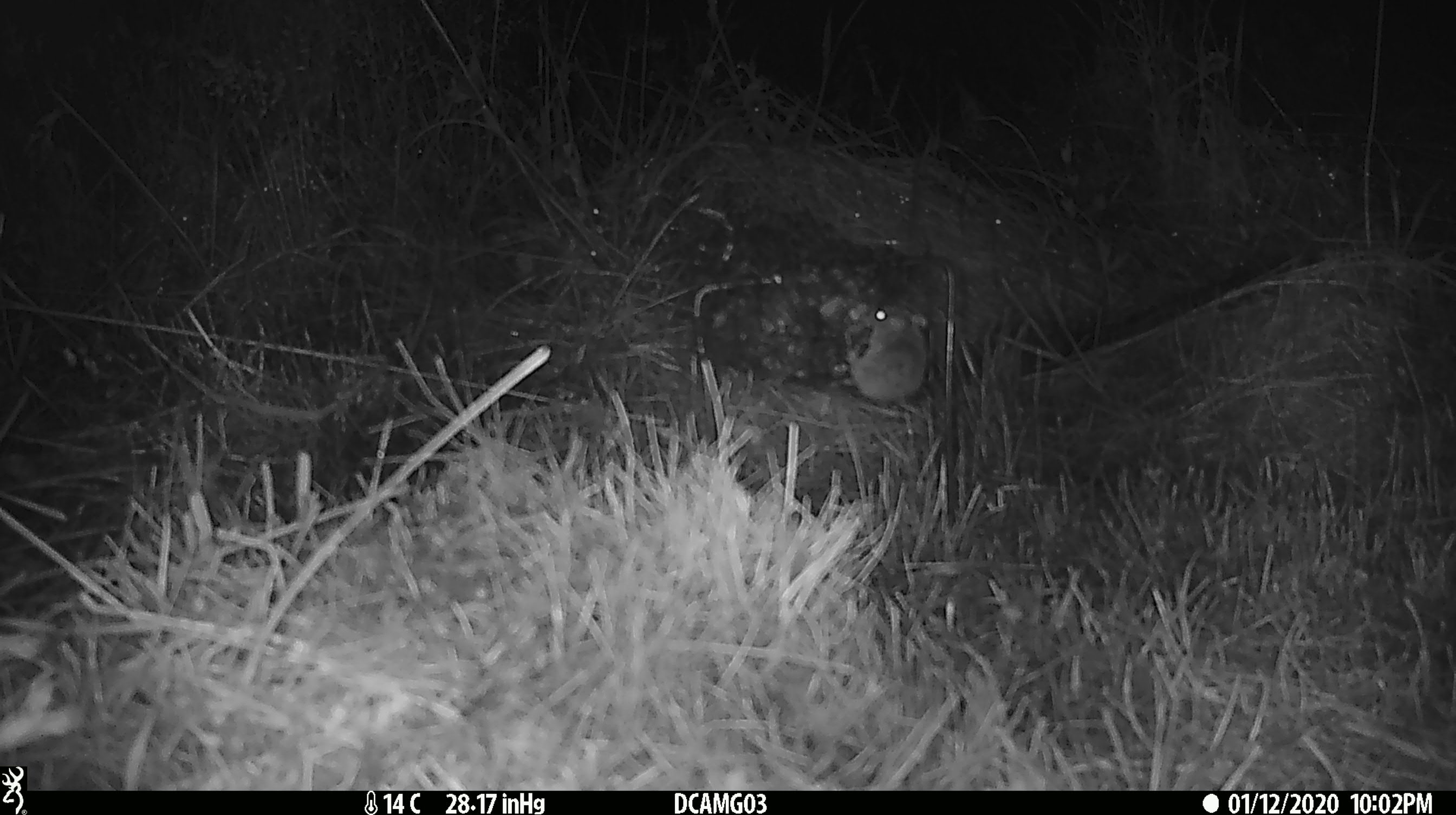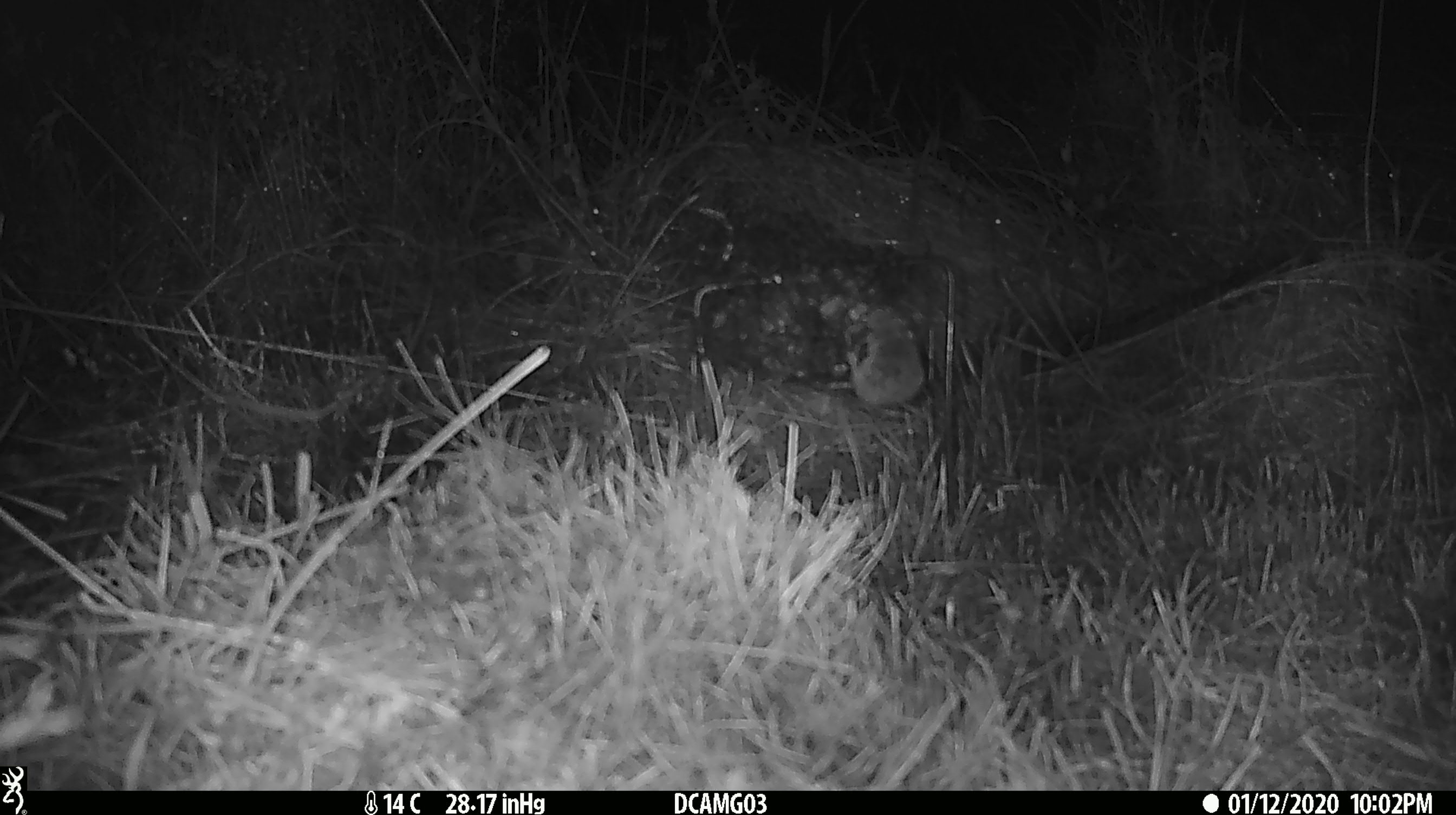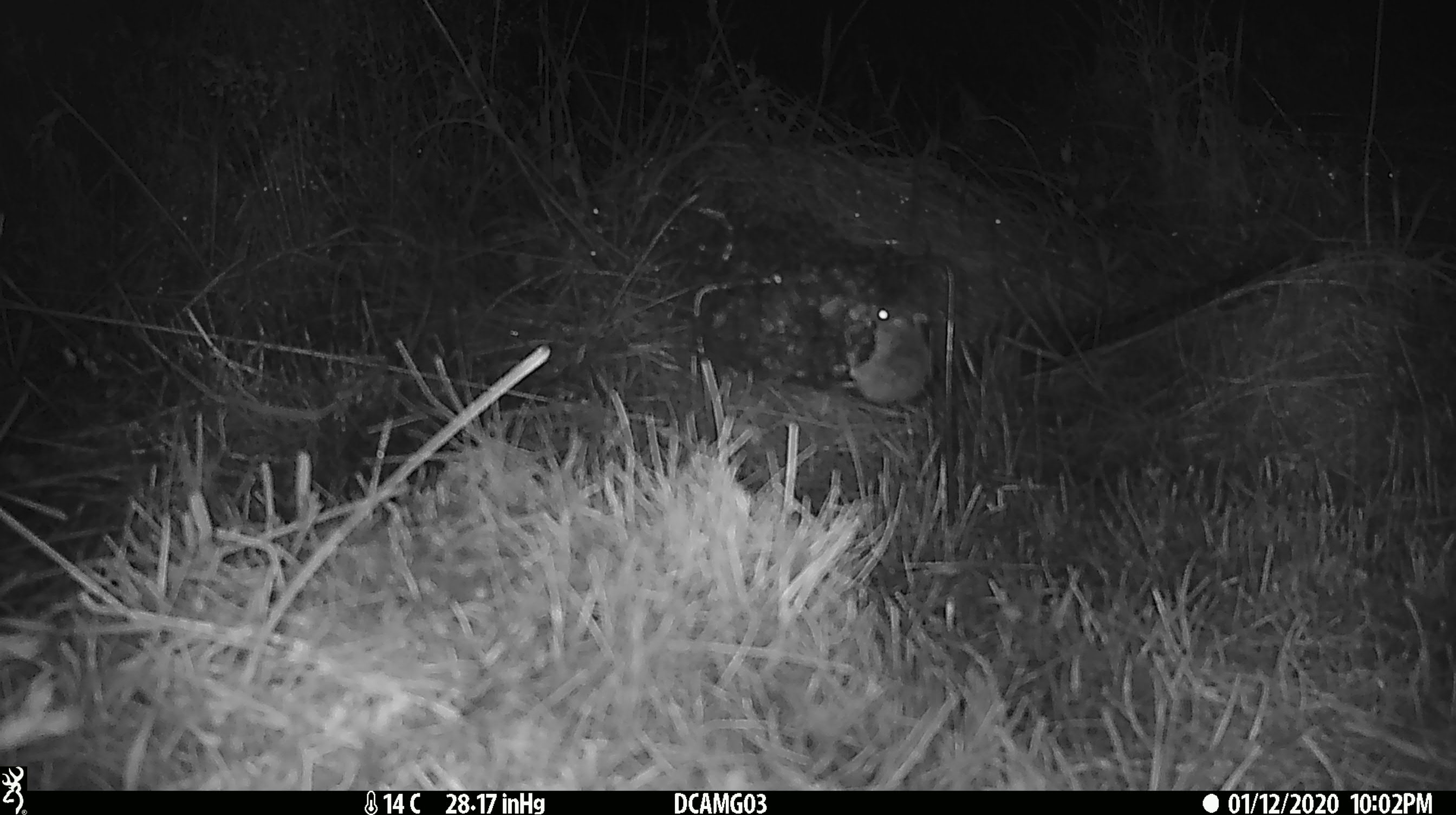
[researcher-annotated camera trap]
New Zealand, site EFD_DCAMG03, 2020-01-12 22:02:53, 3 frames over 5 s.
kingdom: Animalia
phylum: Chordata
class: Mammalia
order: Rodentia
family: Muridae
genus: Mus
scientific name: Mus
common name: mouse